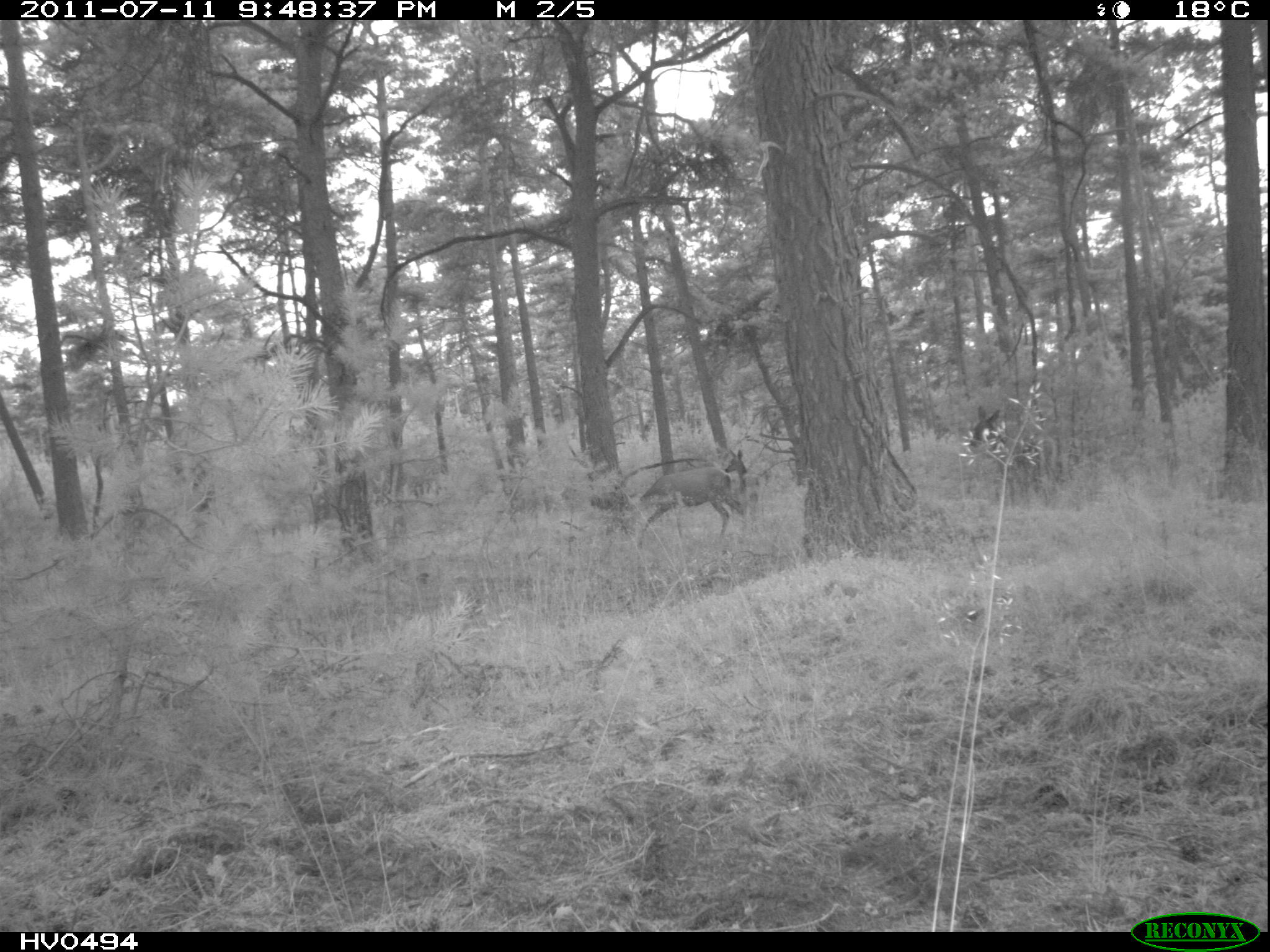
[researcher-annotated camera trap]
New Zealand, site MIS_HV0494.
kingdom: Animalia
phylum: Chordata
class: Mammalia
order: Artiodactyla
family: Cervidae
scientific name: Cervidae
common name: deer